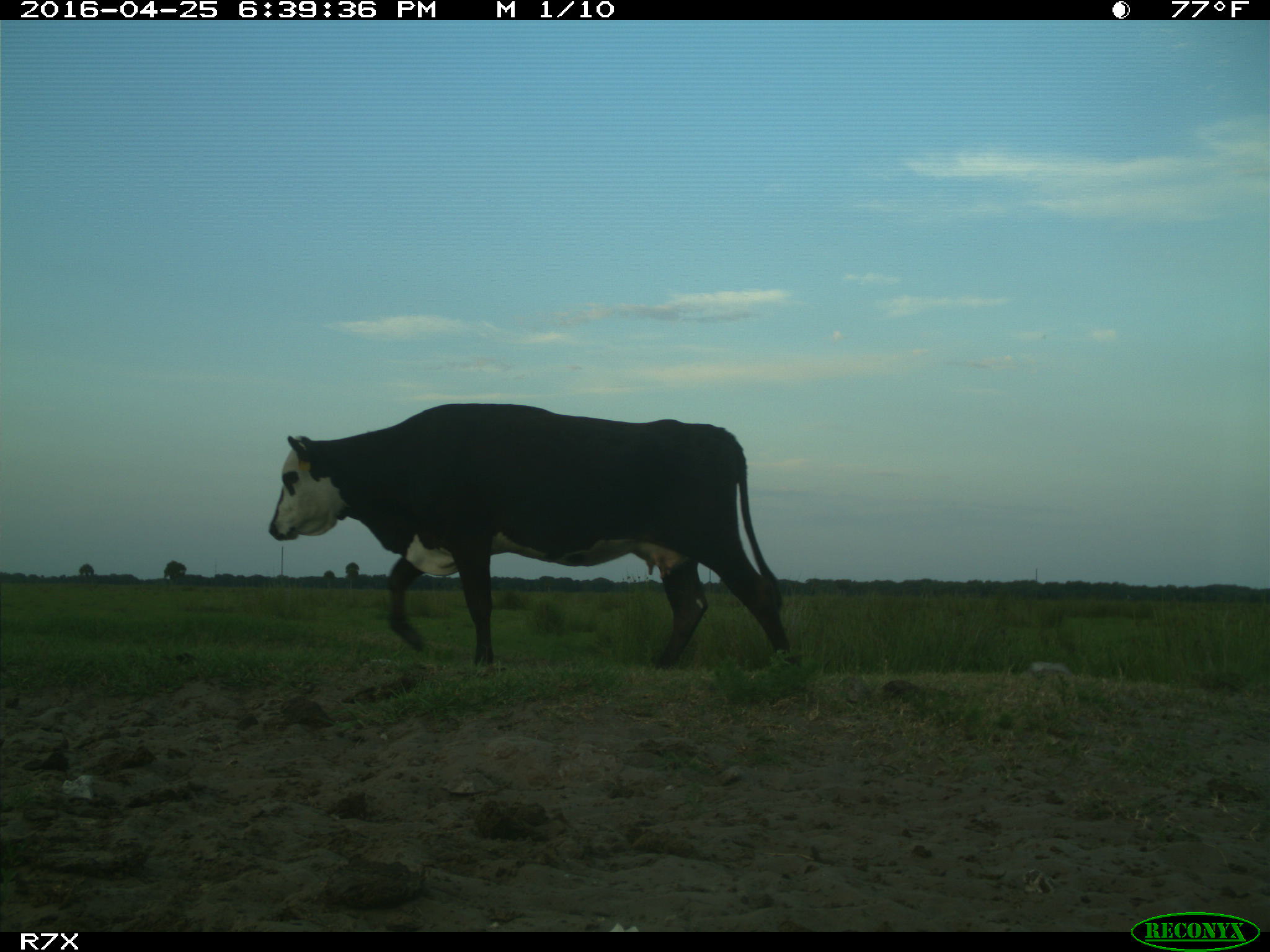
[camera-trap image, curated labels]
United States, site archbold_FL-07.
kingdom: Animalia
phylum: Chordata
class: Mammalia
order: Artiodactyla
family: Bovidae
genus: Bos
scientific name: Bos taurus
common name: domestic cow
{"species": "Bos taurus (domestic cow)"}